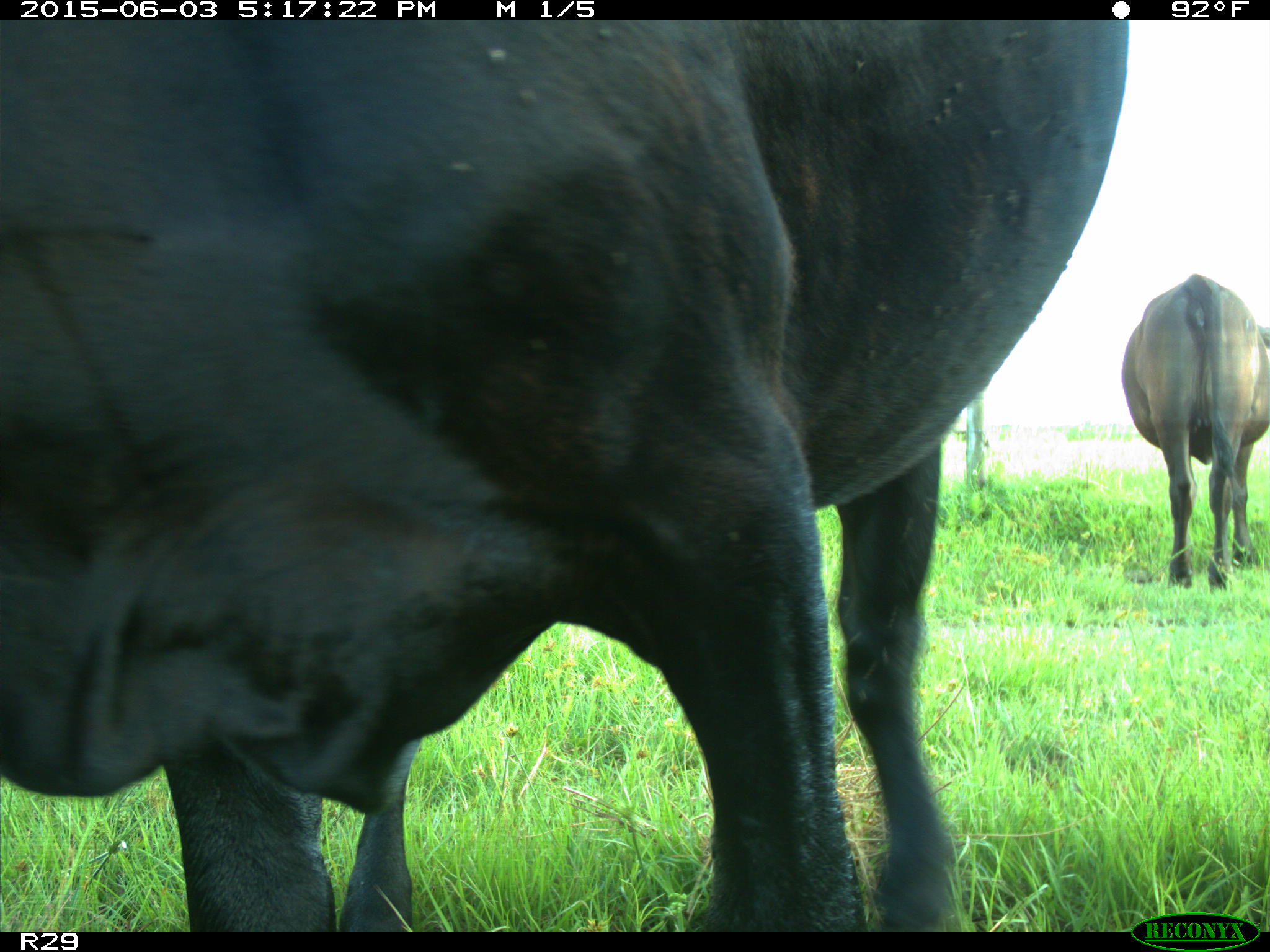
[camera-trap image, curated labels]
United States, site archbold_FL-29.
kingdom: Animalia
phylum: Chordata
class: Mammalia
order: Artiodactyla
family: Bovidae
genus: Bos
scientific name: Bos taurus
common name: domestic cow